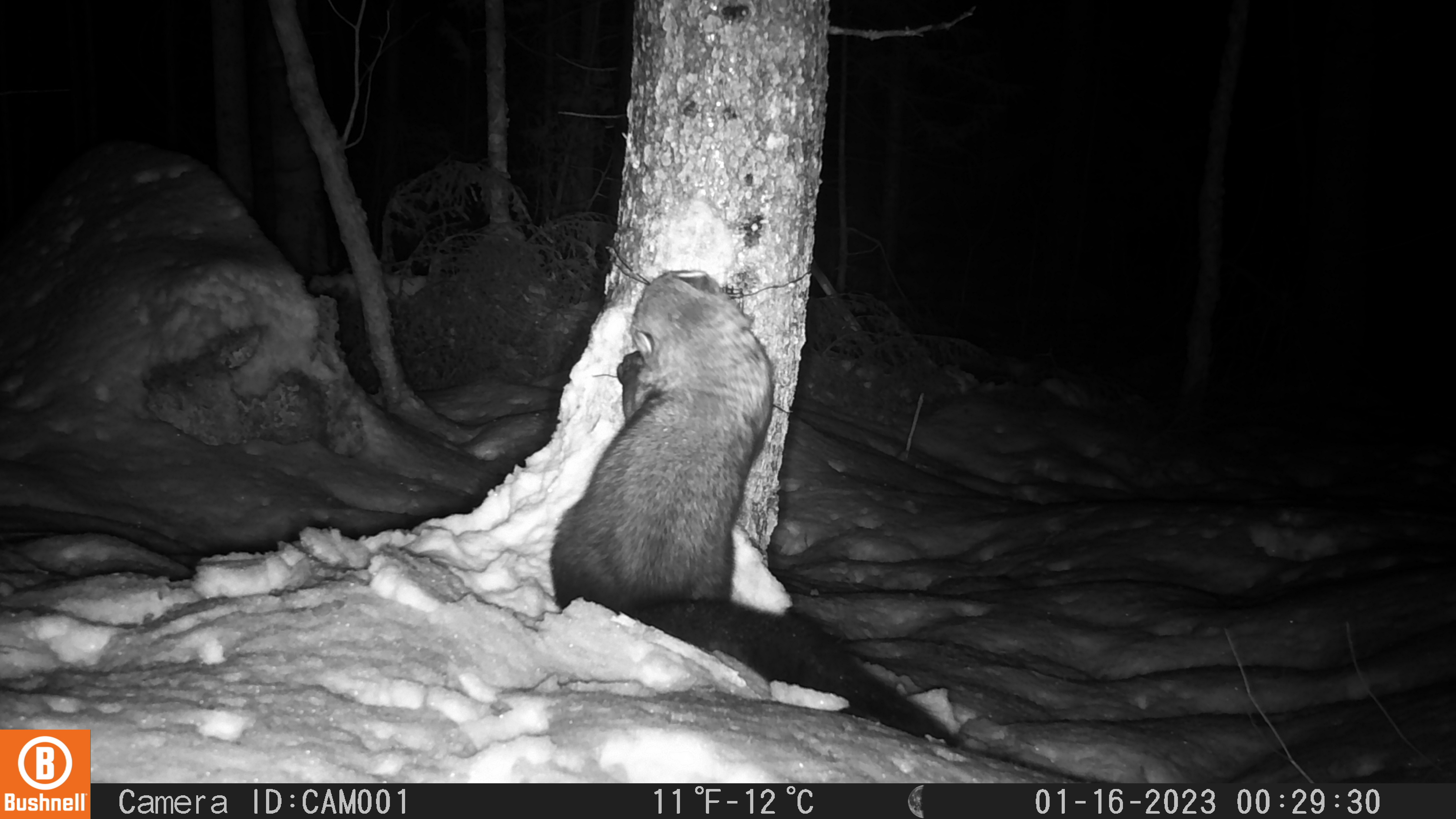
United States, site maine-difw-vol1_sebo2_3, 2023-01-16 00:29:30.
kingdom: Animalia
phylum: Chordata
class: Mammalia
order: Carnivora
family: Mustelidae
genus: Pekania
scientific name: Pekania pennanti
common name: fisher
Fisher (Pekania pennanti).